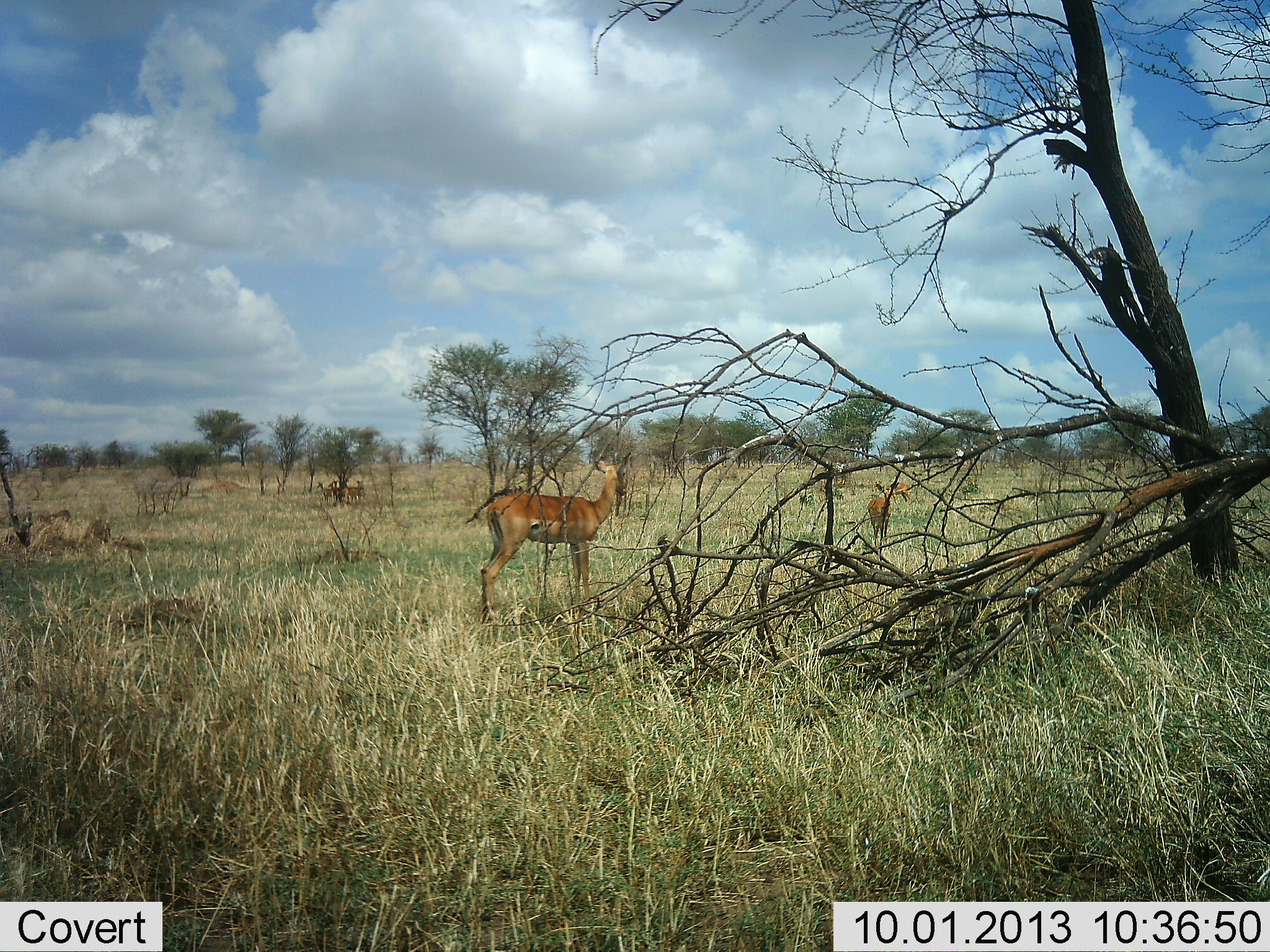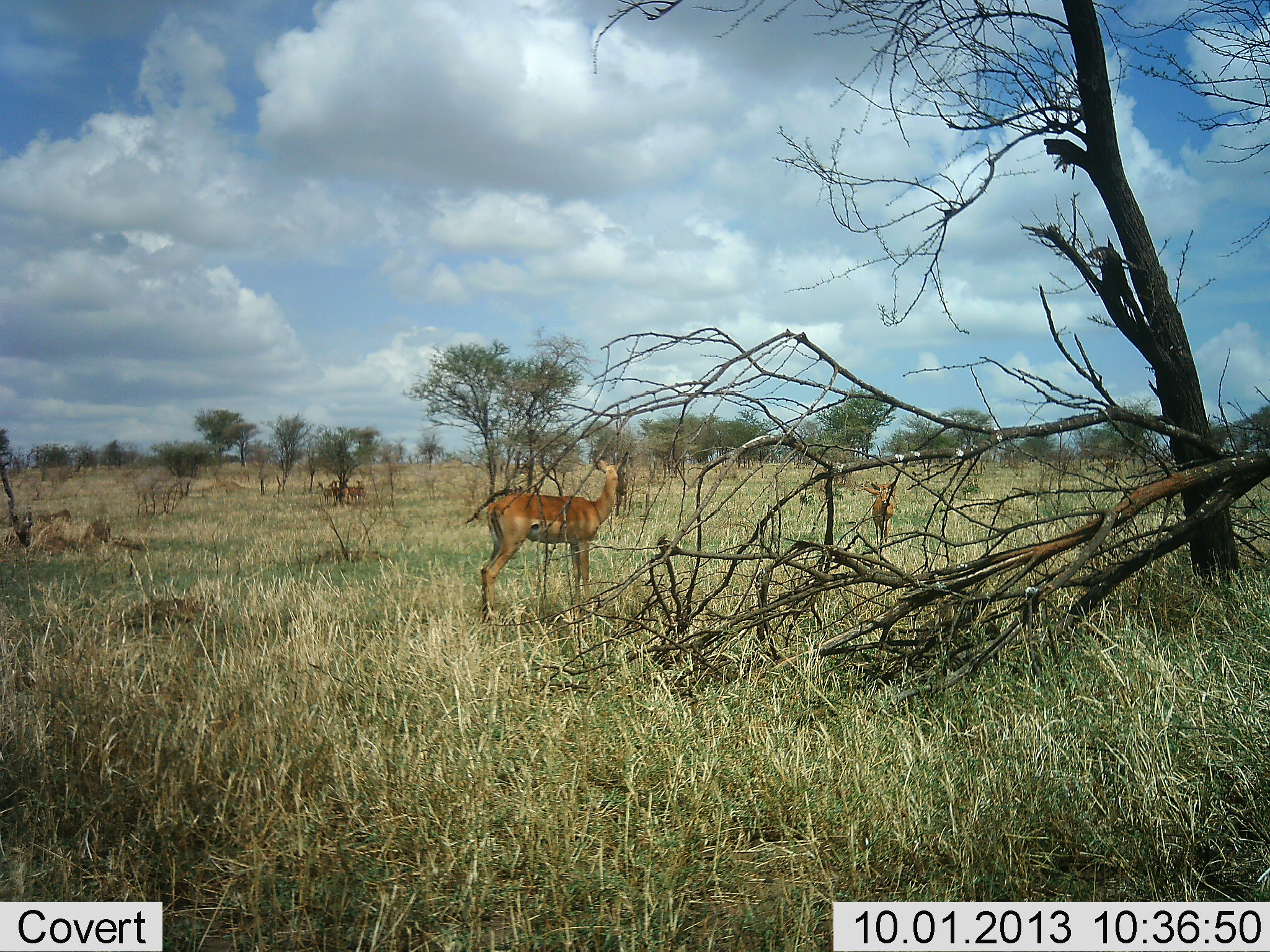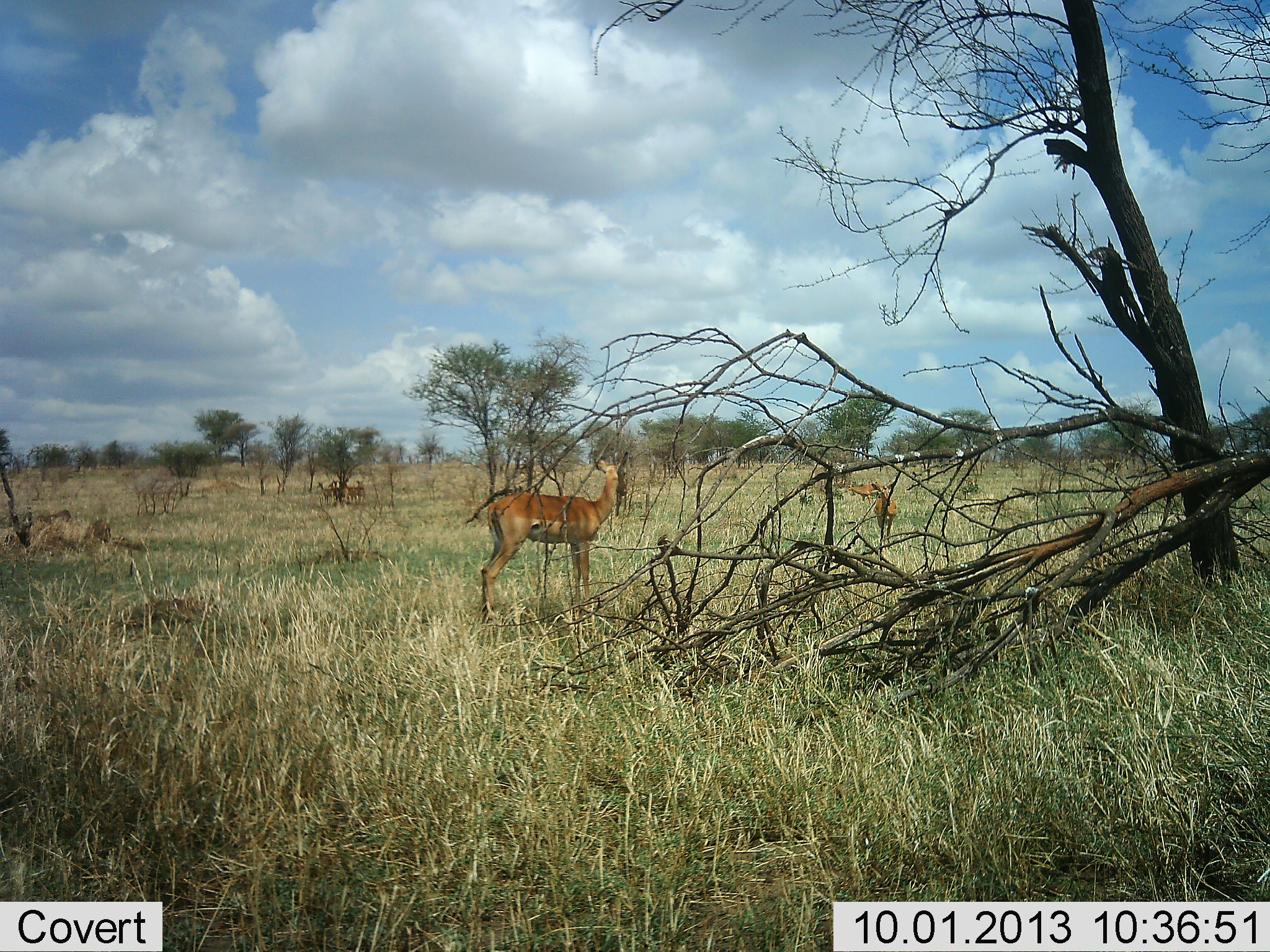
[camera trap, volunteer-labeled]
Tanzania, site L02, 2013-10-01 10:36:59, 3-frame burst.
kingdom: Animalia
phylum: Chordata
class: Mammalia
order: Artiodactyla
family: Bovidae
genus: Aepyceros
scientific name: Aepyceros melampus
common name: impala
Impala (Aepyceros melampus), count 5. Behavior (volunteer vote fractions): standing 94%, resting 17%, moving 61%, interacting 6%. Young present (vote fraction): 0%. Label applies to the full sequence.